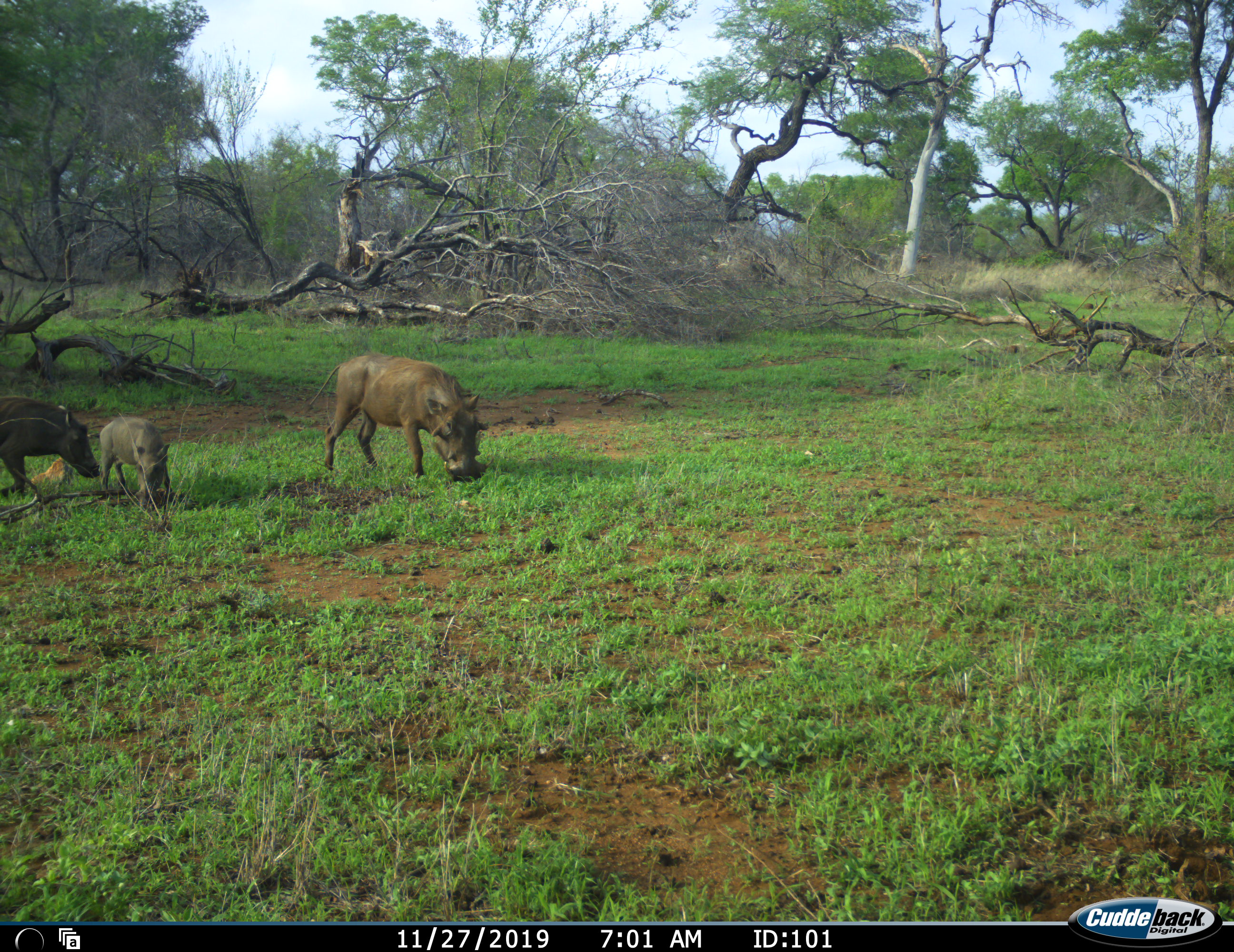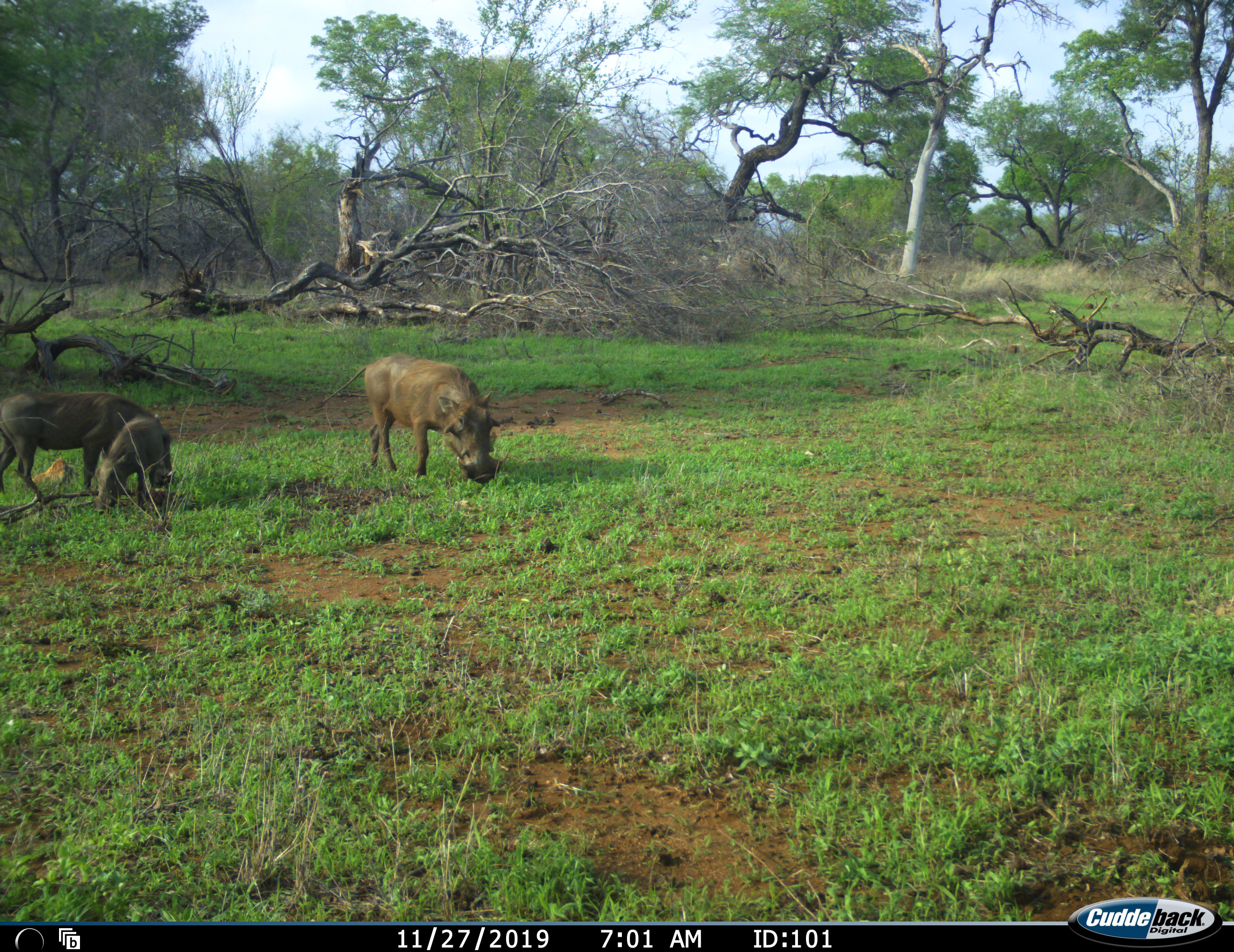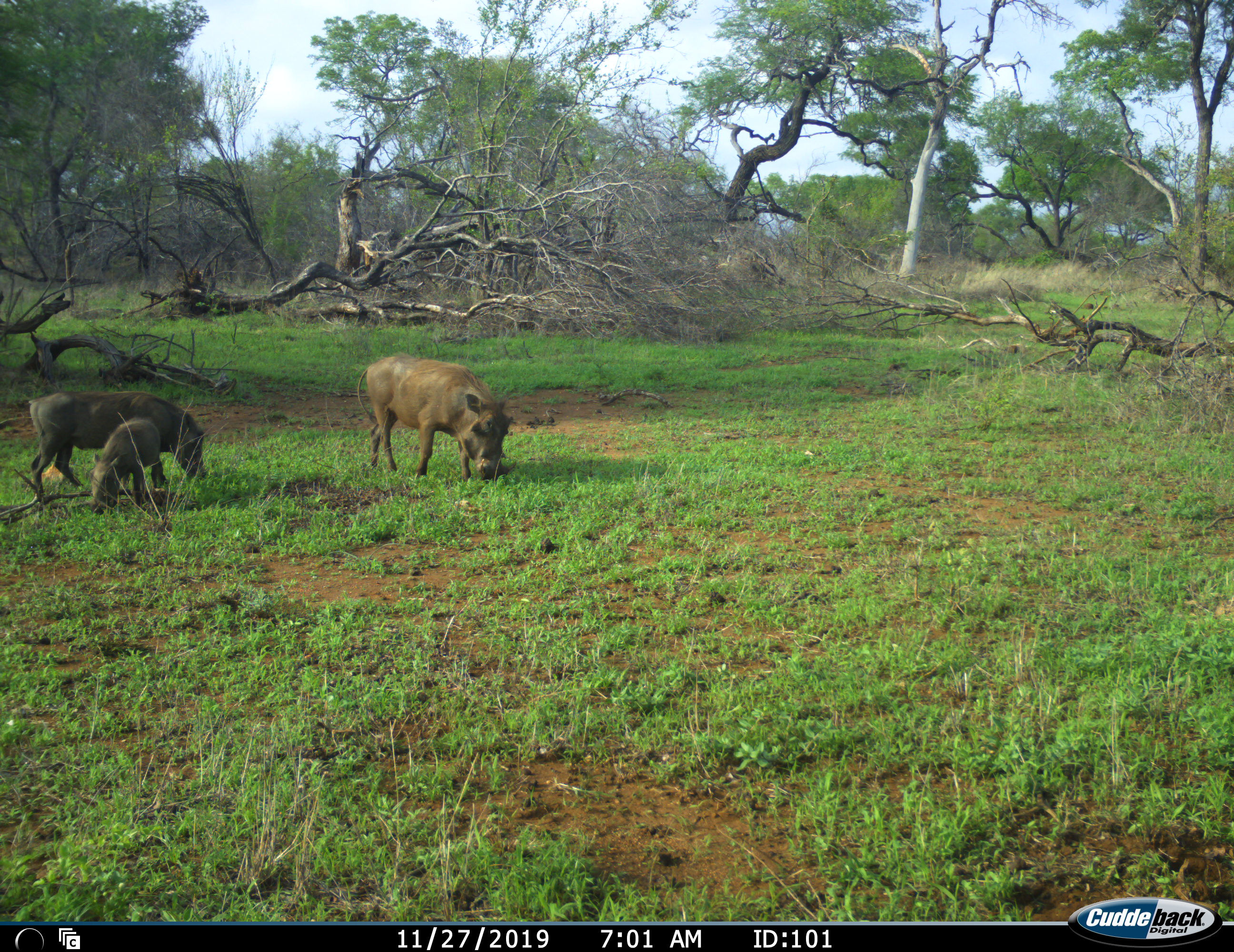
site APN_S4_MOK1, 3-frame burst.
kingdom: Animalia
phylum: Chordata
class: Mammalia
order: Artiodactyla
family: Suidae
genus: Phacochoerus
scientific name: Phacochoerus africanus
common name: warthog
Warthog (Phacochoerus africanus), count 3. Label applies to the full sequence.